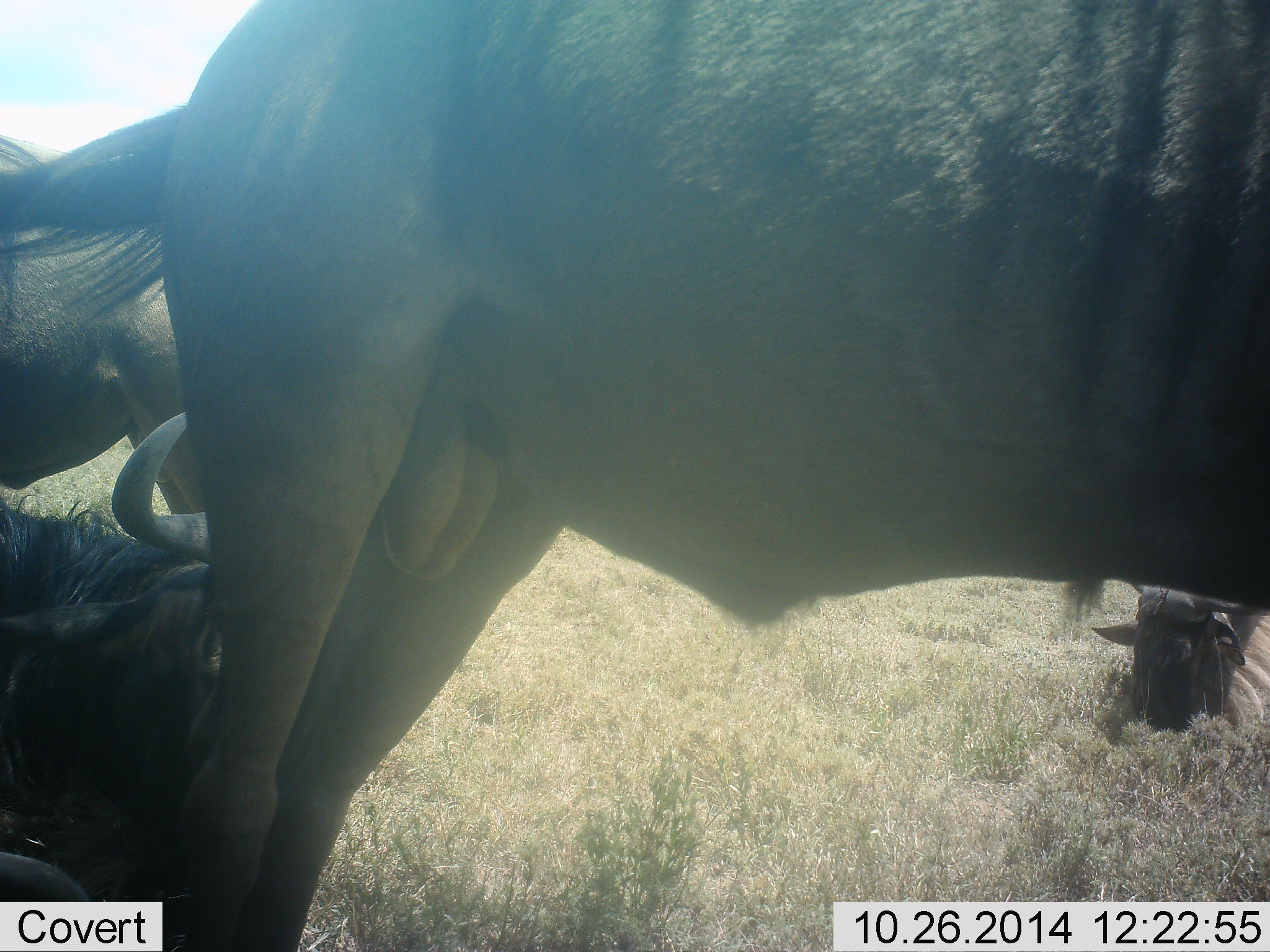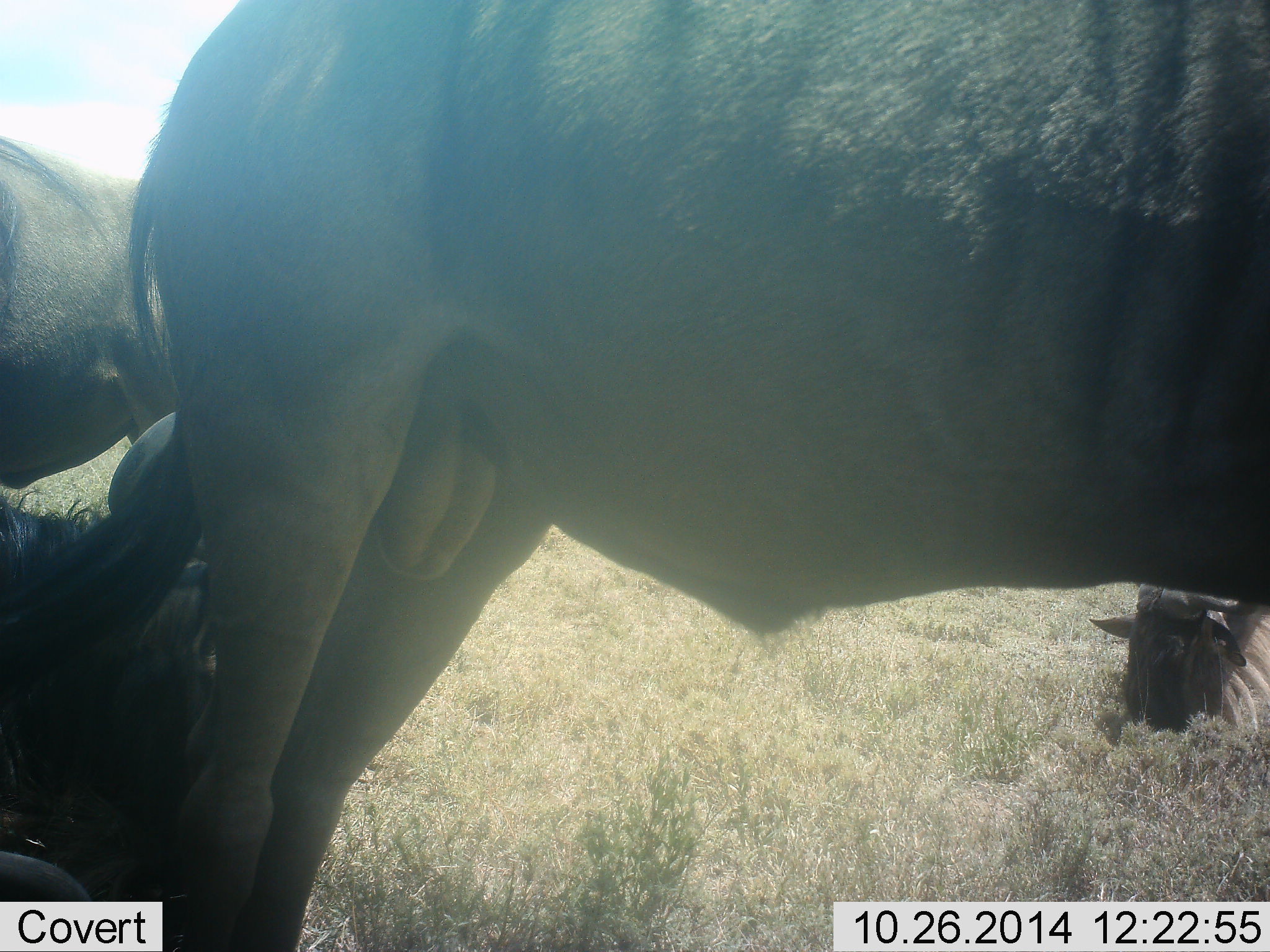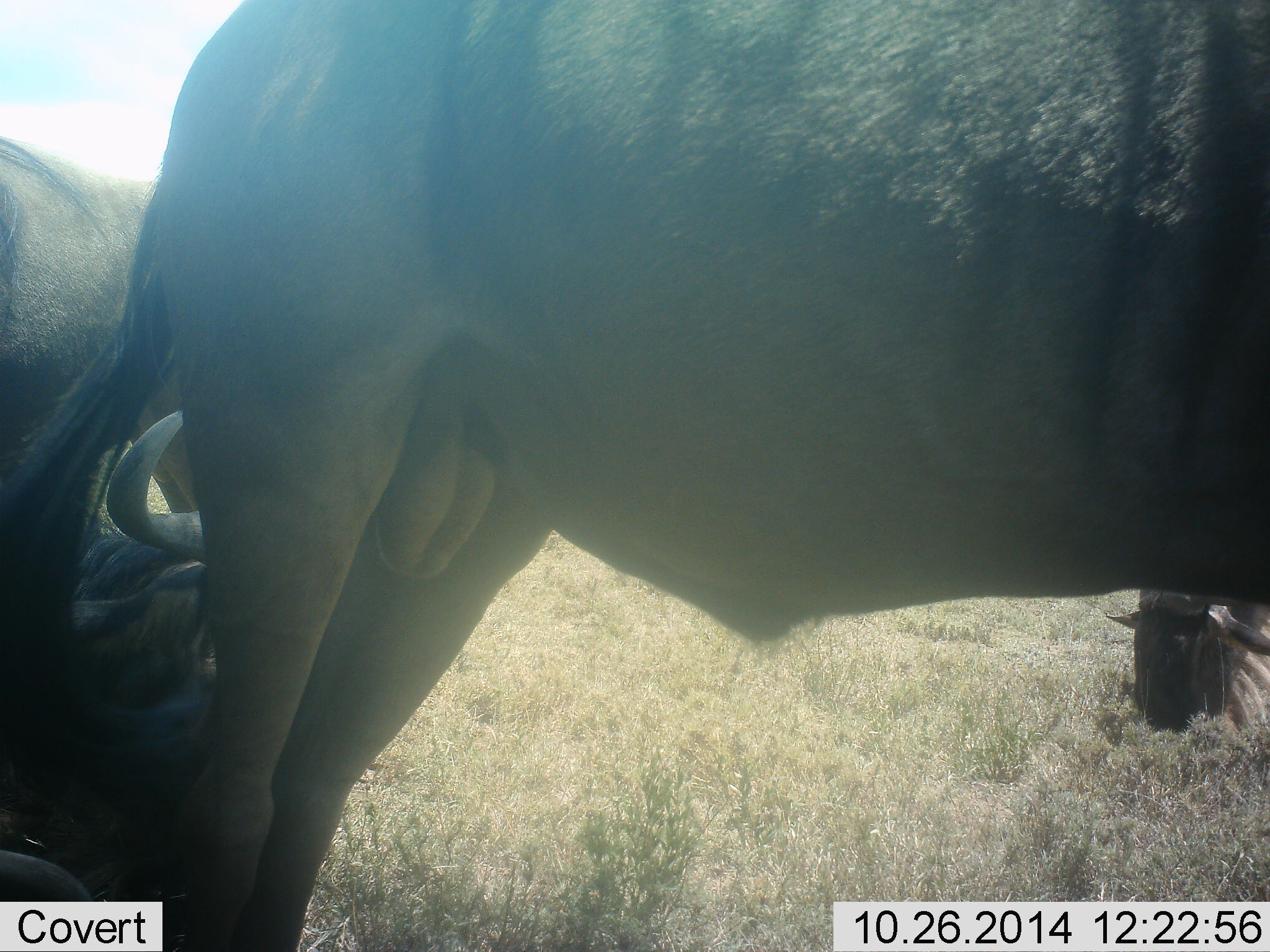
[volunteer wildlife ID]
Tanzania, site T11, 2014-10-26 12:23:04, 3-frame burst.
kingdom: Animalia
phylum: Chordata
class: Mammalia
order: Artiodactyla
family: Bovidae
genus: Connochaetes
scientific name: Connochaetes taurinus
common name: blue wildebeest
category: wildebeest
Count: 4.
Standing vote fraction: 100%.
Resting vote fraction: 80%.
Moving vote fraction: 0%.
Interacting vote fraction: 20%.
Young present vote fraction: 0%.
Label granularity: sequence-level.